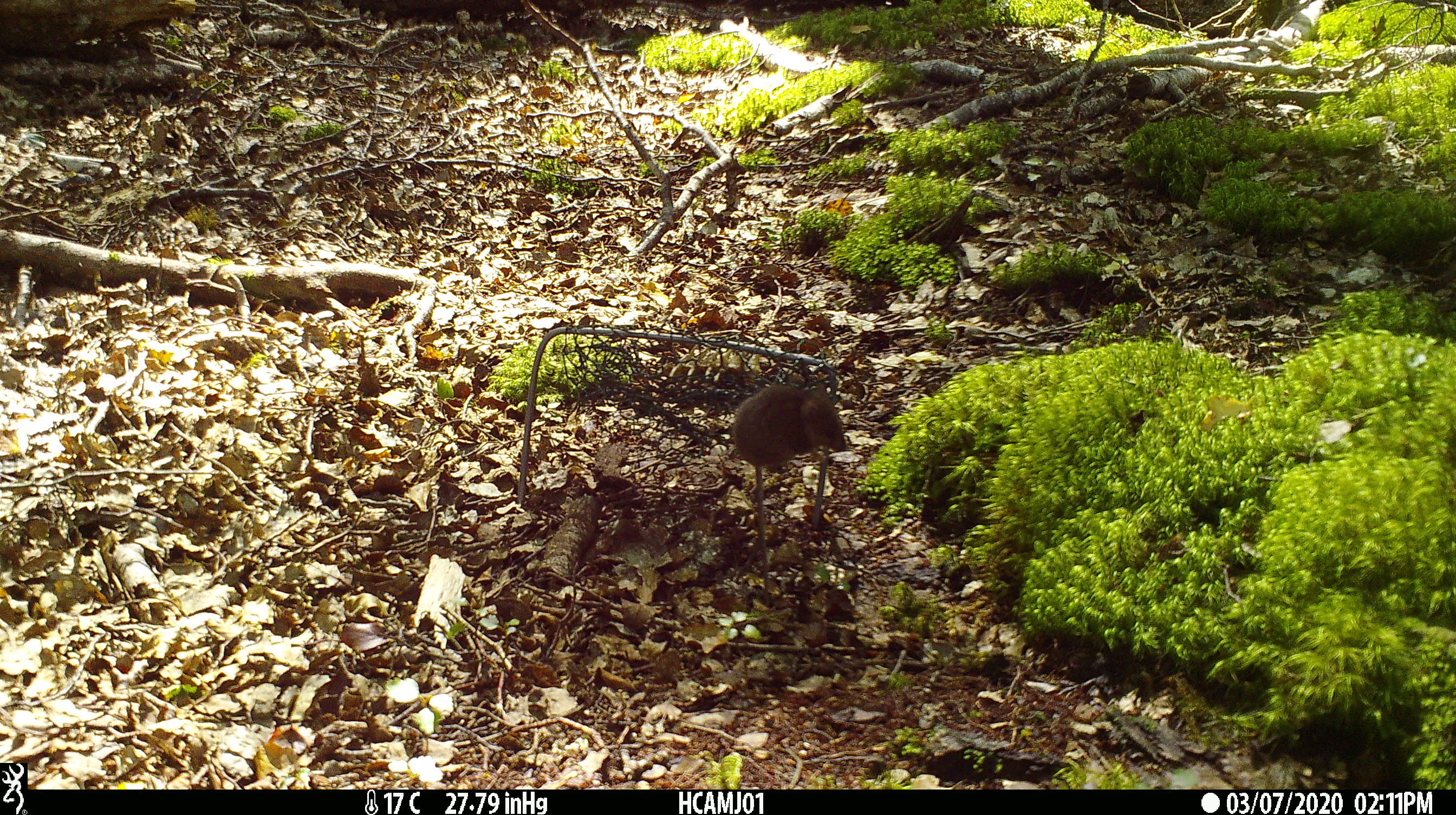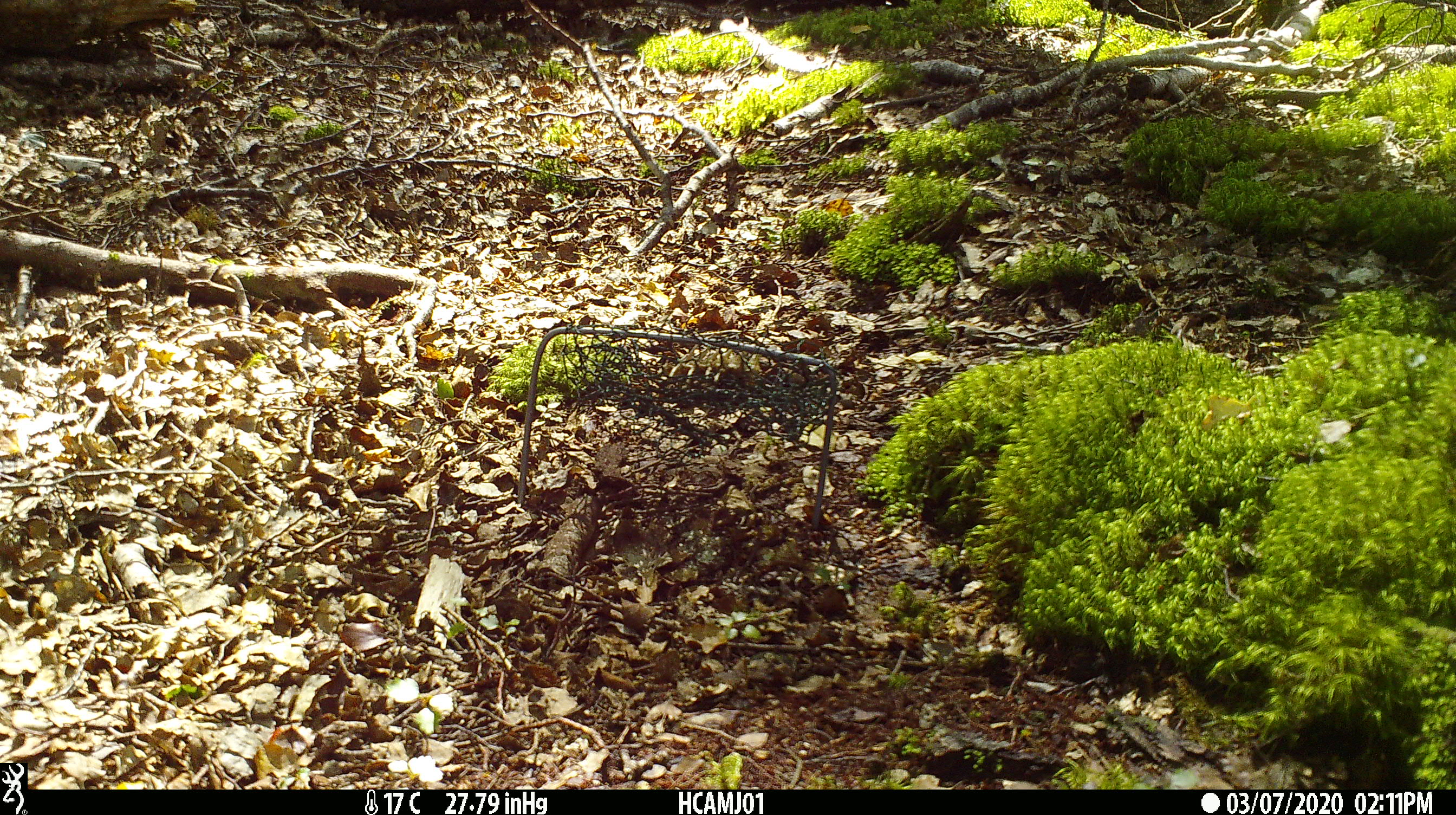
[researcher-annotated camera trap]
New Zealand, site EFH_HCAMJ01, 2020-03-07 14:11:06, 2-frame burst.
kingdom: Animalia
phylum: Chordata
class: Mammalia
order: Rodentia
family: Muridae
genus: Mus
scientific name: Mus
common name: mouse